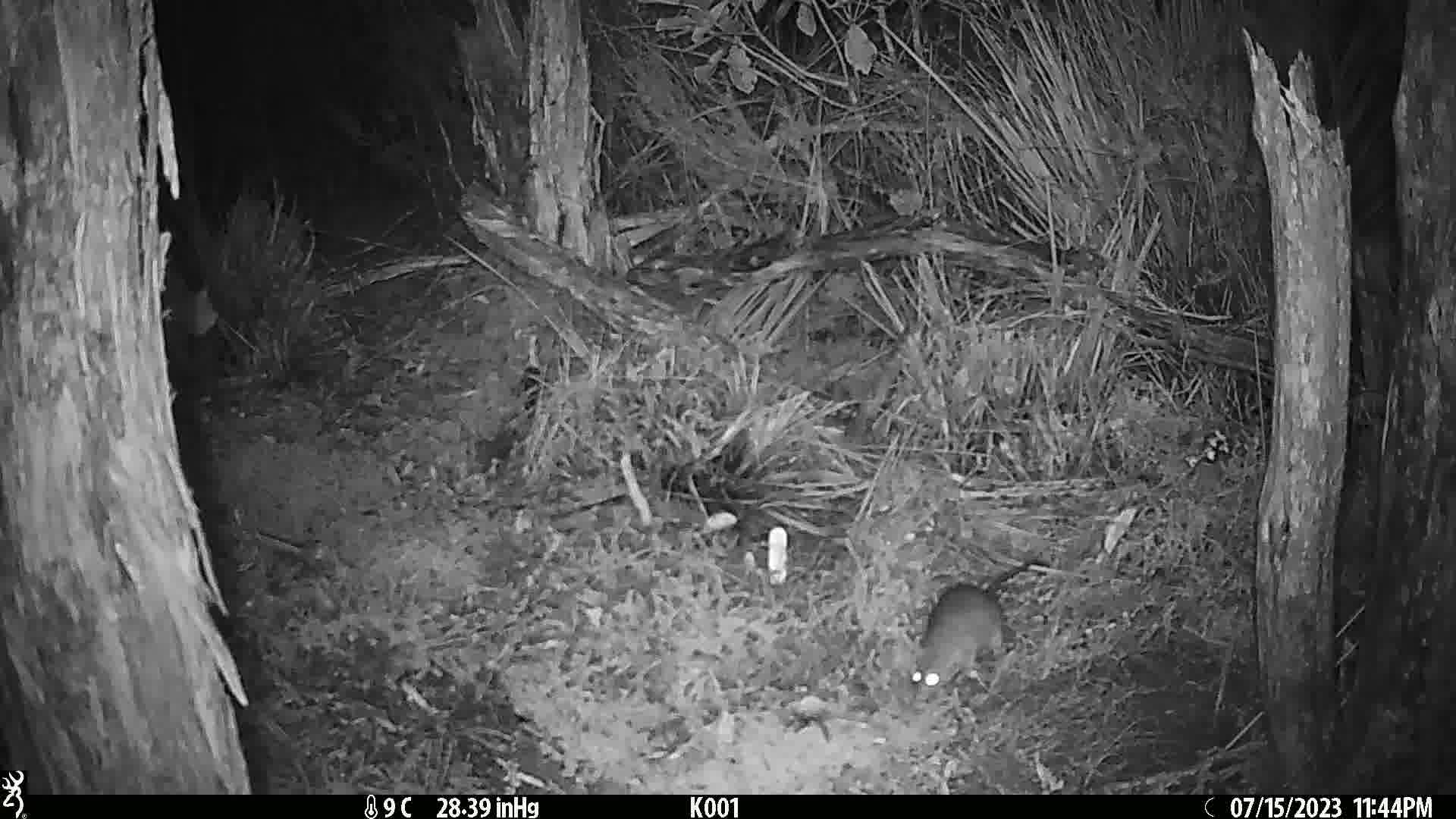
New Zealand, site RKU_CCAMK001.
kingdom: Animalia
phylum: Chordata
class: Mammalia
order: Rodentia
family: Muridae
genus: Rattus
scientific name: Rattus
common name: rat